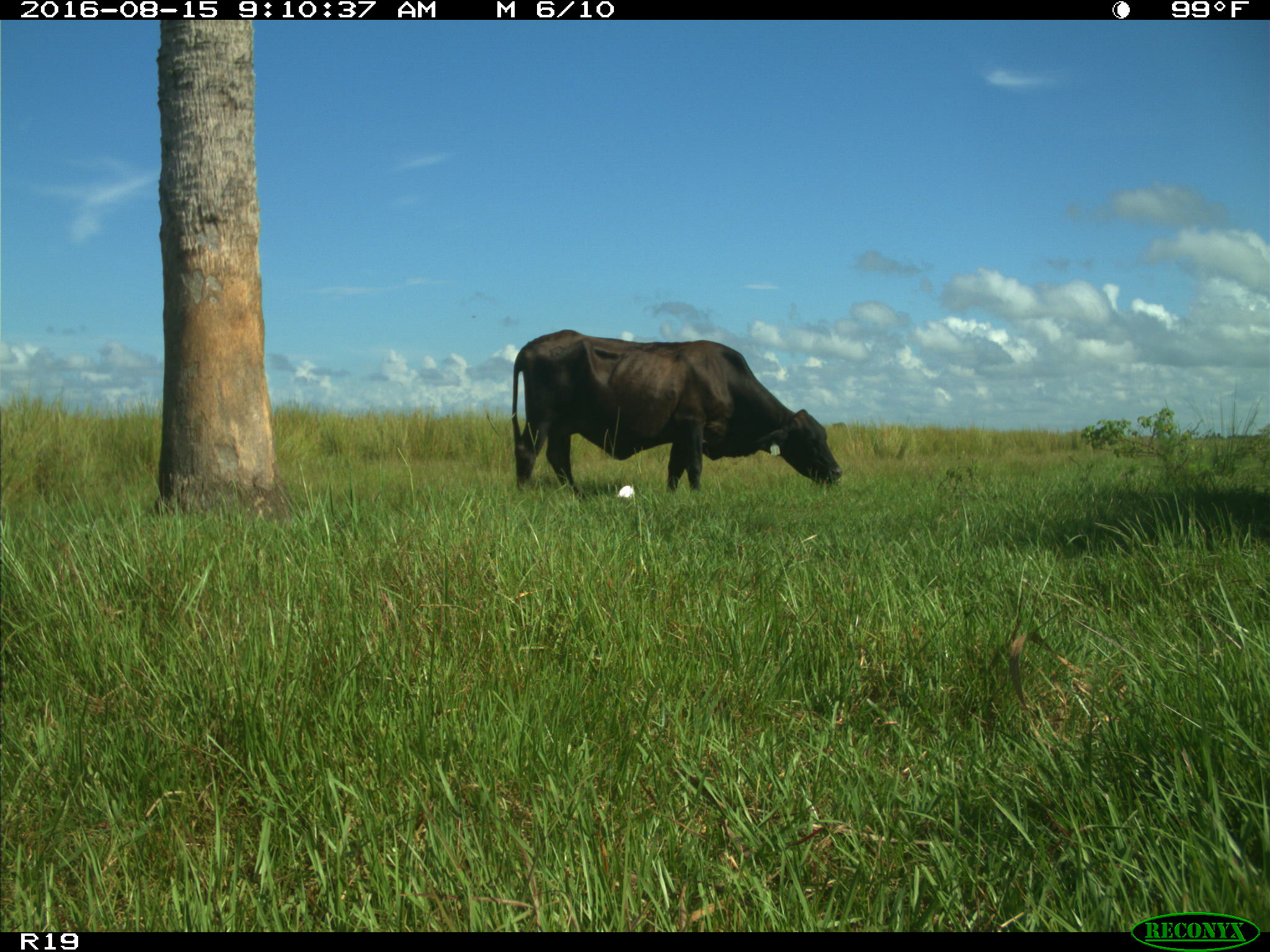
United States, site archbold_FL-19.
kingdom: Animalia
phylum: Chordata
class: Mammalia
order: Artiodactyla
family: Bovidae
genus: Bos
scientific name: Bos taurus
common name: domestic cow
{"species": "Bos taurus (domestic cow)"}